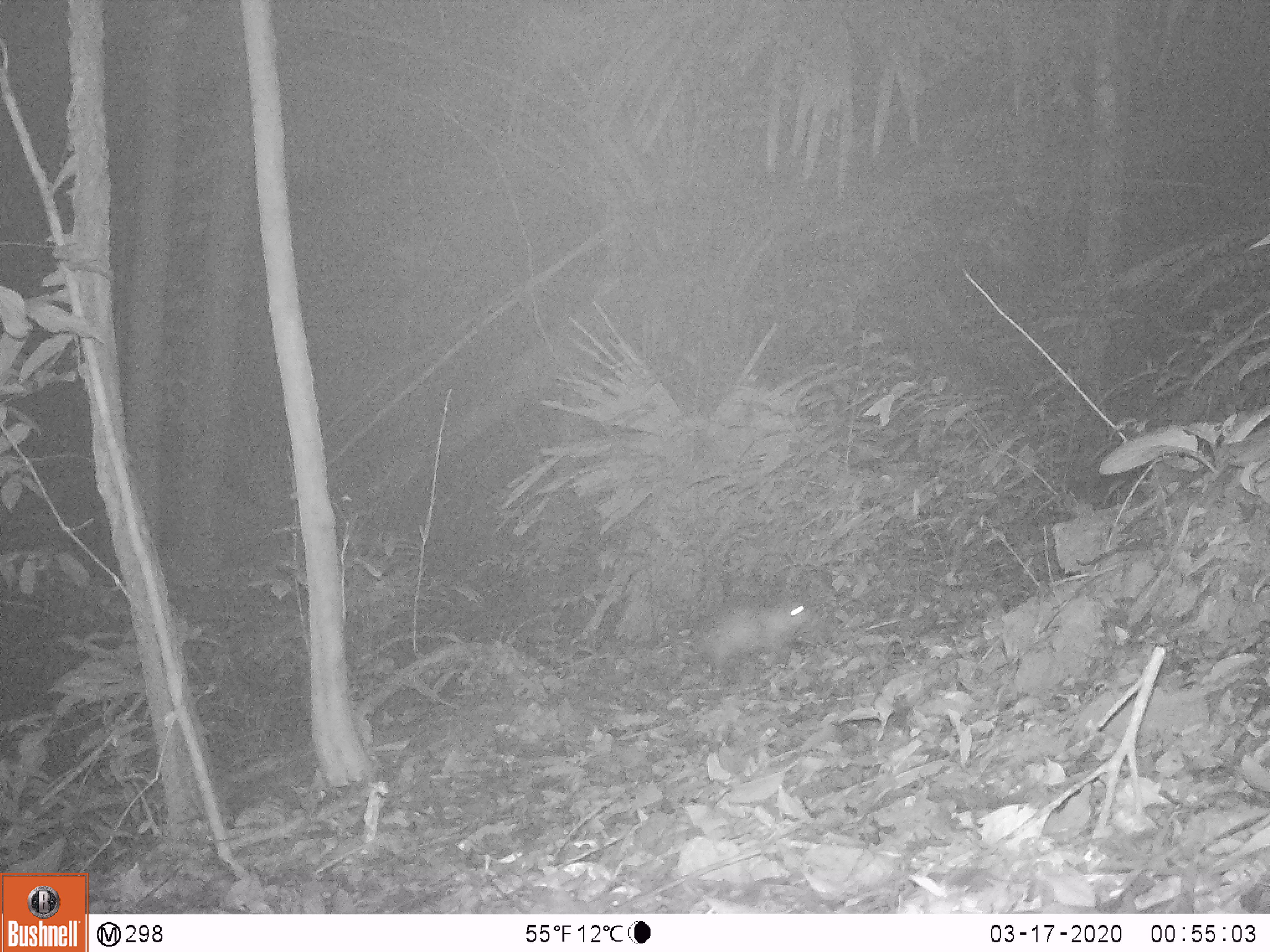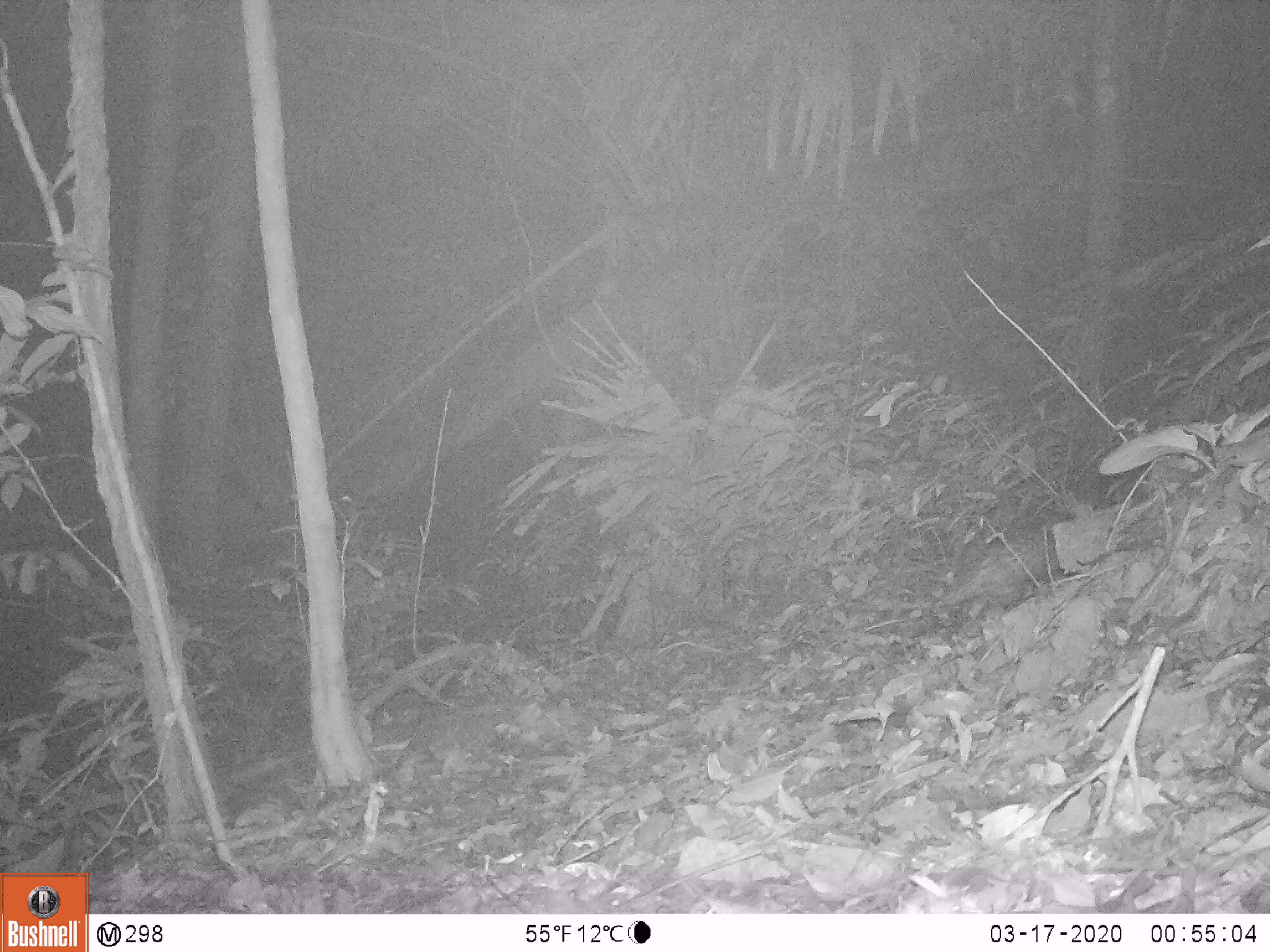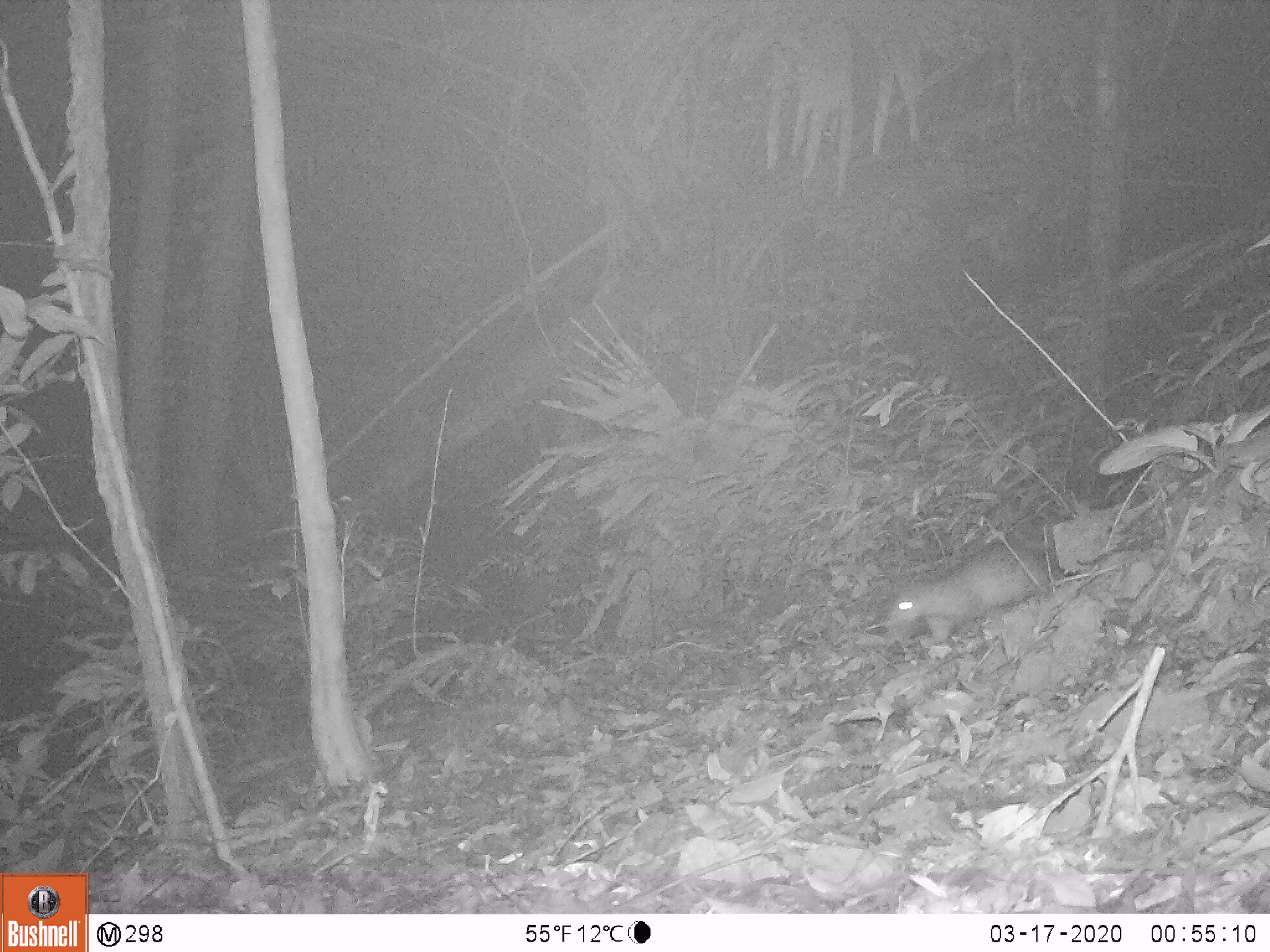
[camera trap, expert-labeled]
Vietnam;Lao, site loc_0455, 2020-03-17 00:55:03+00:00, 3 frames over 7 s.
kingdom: Animalia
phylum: Chordata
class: Mammalia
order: Rodentia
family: Hystricidae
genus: Atherurus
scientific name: Atherurus macrourus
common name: asiatic brush-tailed porcupine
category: asiatic brush tailed porcupine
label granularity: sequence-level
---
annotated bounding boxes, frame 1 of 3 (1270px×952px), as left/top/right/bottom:
asiatic brush tailed porcupine: 700/598/814/669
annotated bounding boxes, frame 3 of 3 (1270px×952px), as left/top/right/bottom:
asiatic brush tailed porcupine: 888/540/1049/644